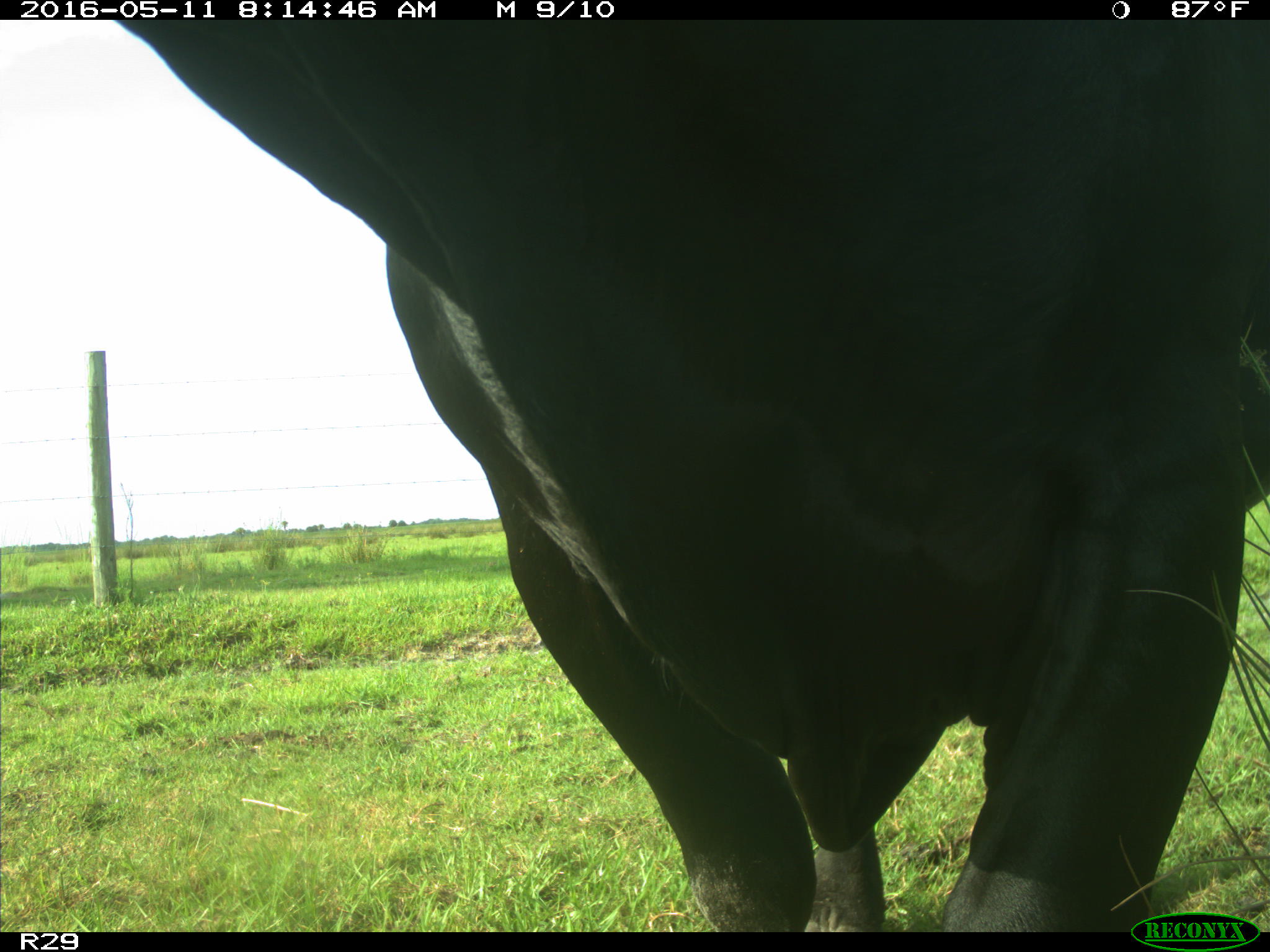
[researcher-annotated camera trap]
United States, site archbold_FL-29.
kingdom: Animalia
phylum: Chordata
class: Mammalia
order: Artiodactyla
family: Bovidae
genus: Bos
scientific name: Bos taurus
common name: domestic cow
Bos taurus (domestic cow).